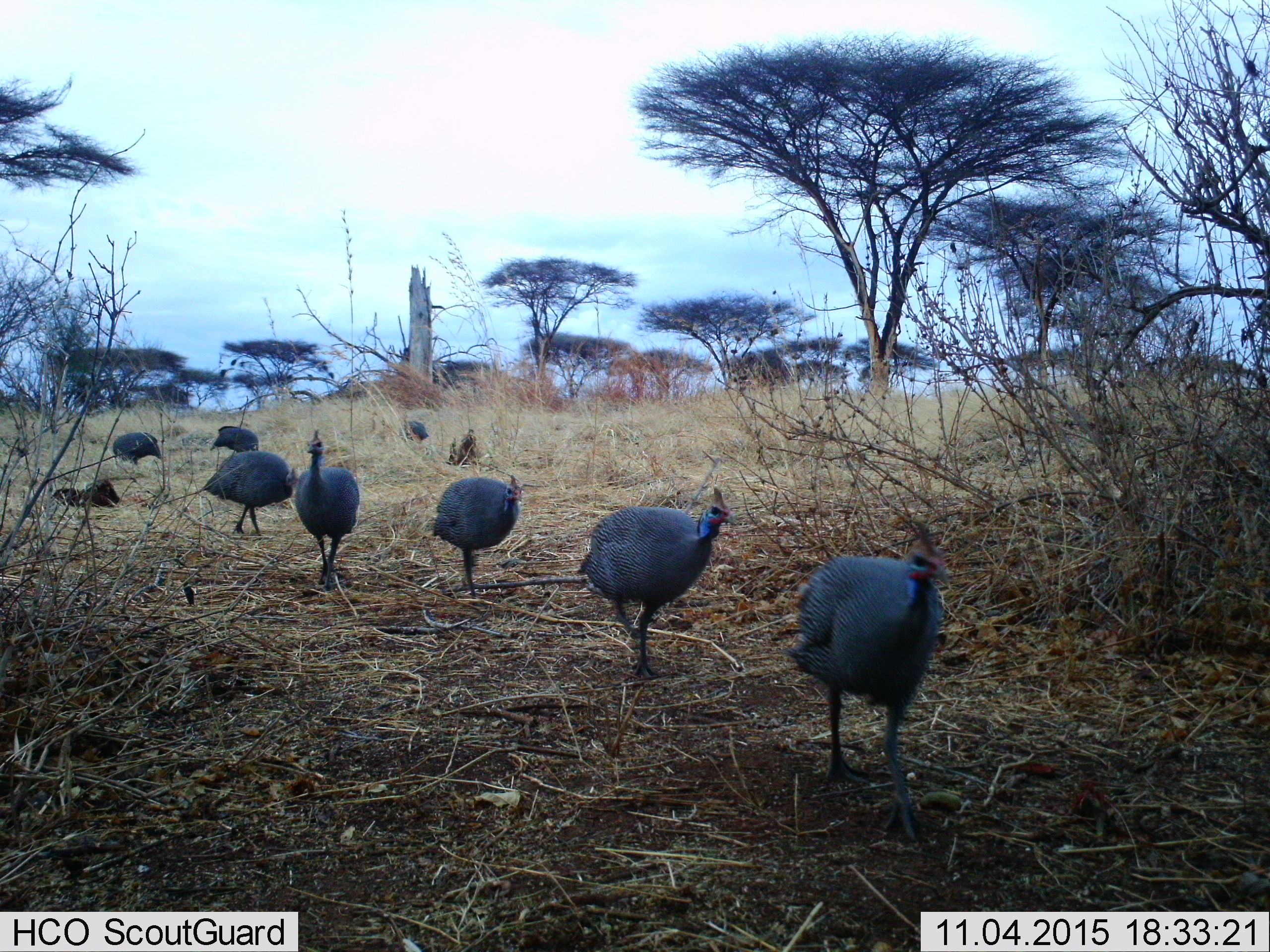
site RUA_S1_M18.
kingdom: Animalia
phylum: Chordata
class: Aves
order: Galliformes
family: Numididae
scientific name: Numididae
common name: guineafowl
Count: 8.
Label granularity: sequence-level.